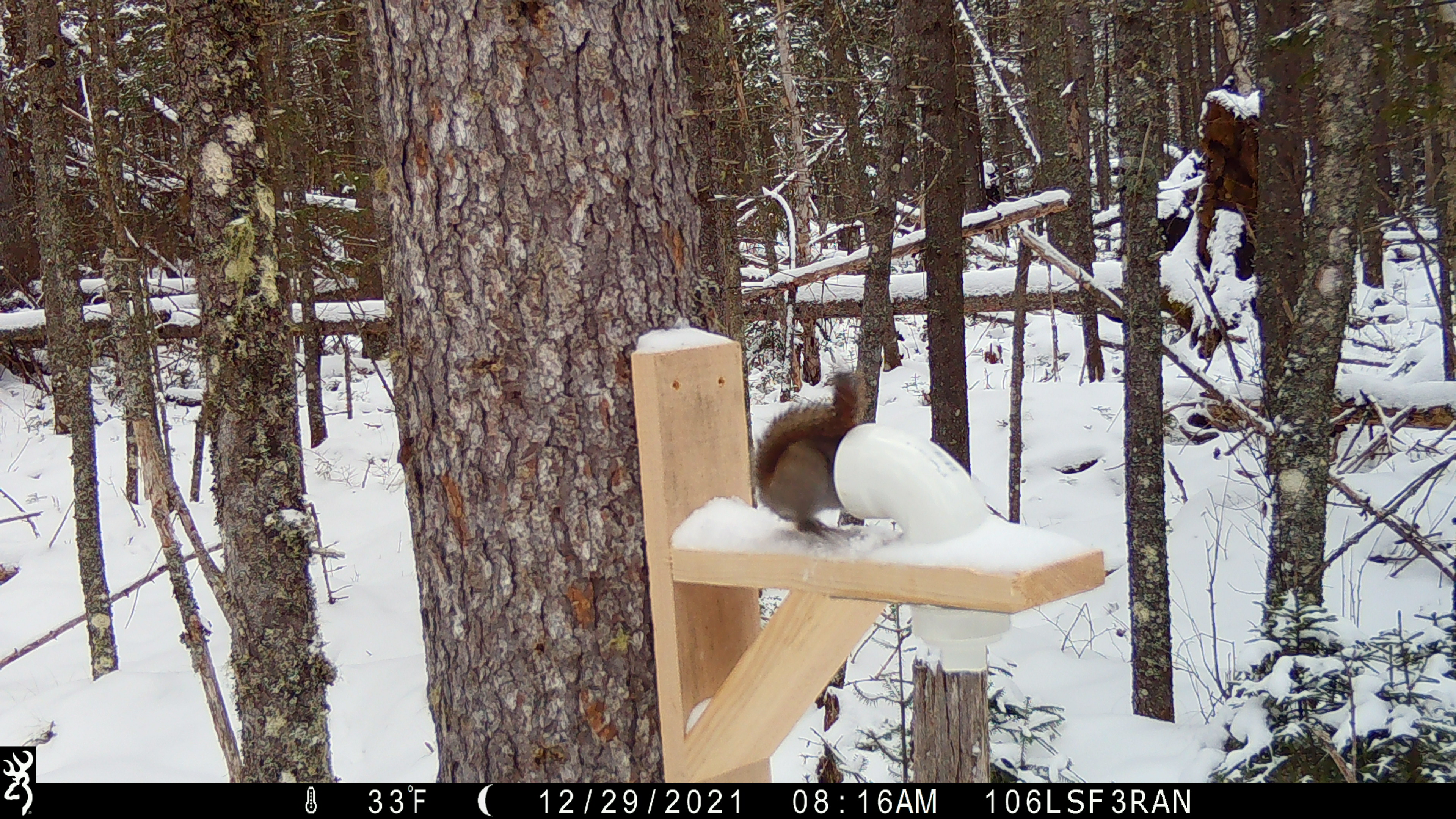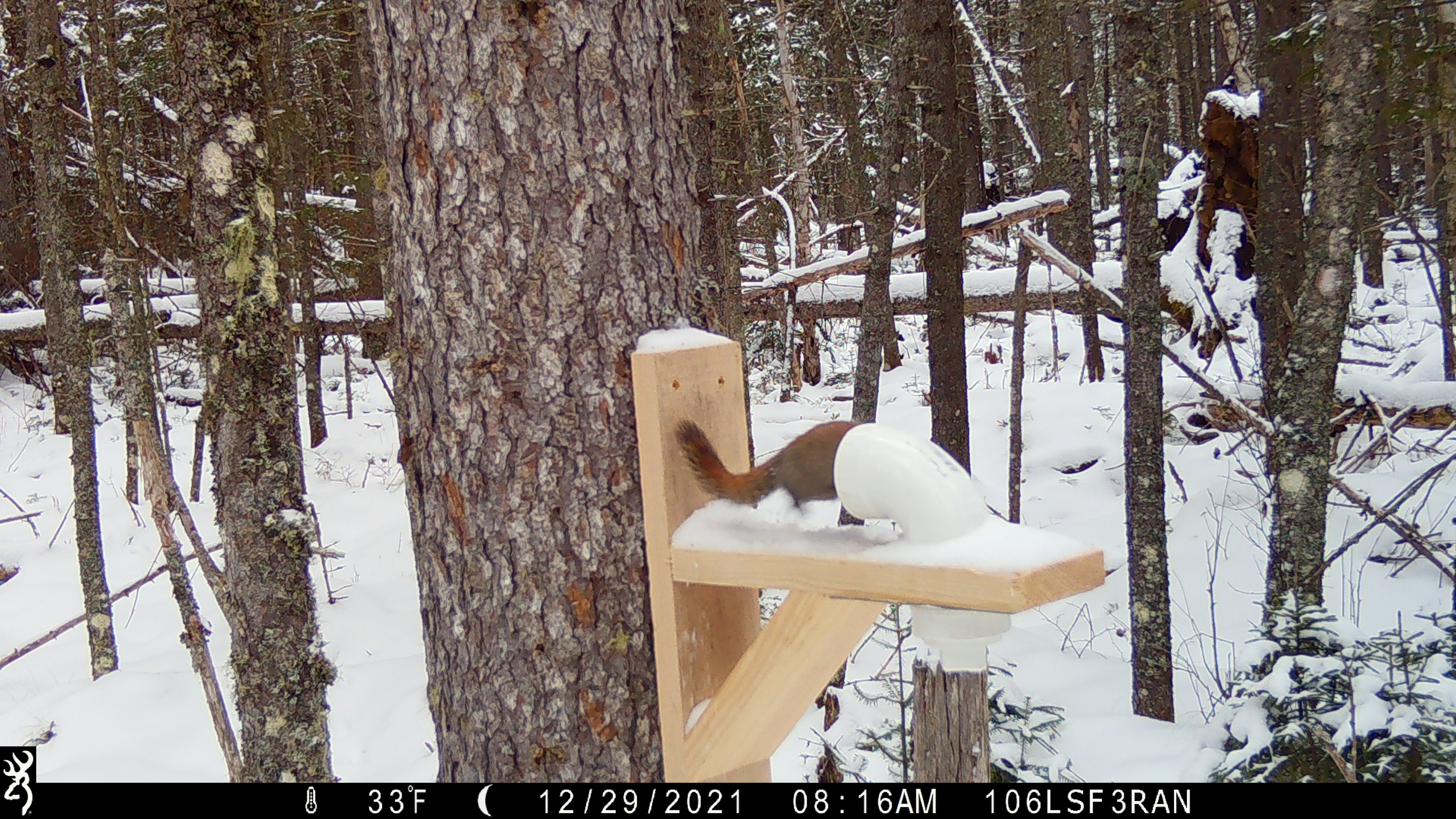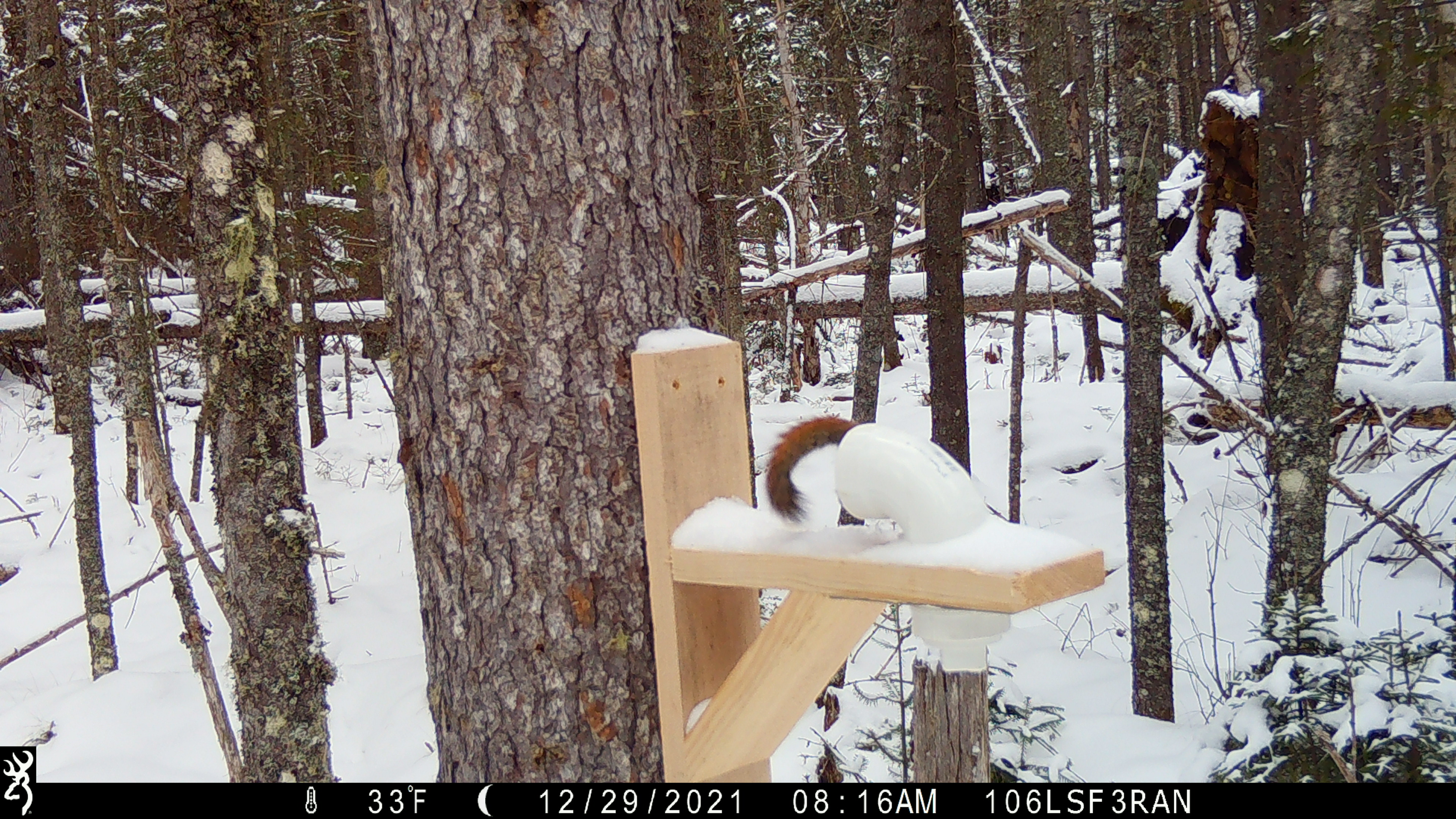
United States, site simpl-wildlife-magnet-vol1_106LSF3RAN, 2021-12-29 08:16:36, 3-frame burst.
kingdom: Animalia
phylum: Chordata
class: Mammalia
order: Rodentia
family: Sciuridae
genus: Tamiasciurus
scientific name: Tamiasciurus hudsonicus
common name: red squirrel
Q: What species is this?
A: Red squirrel (Tamiasciurus hudsonicus).